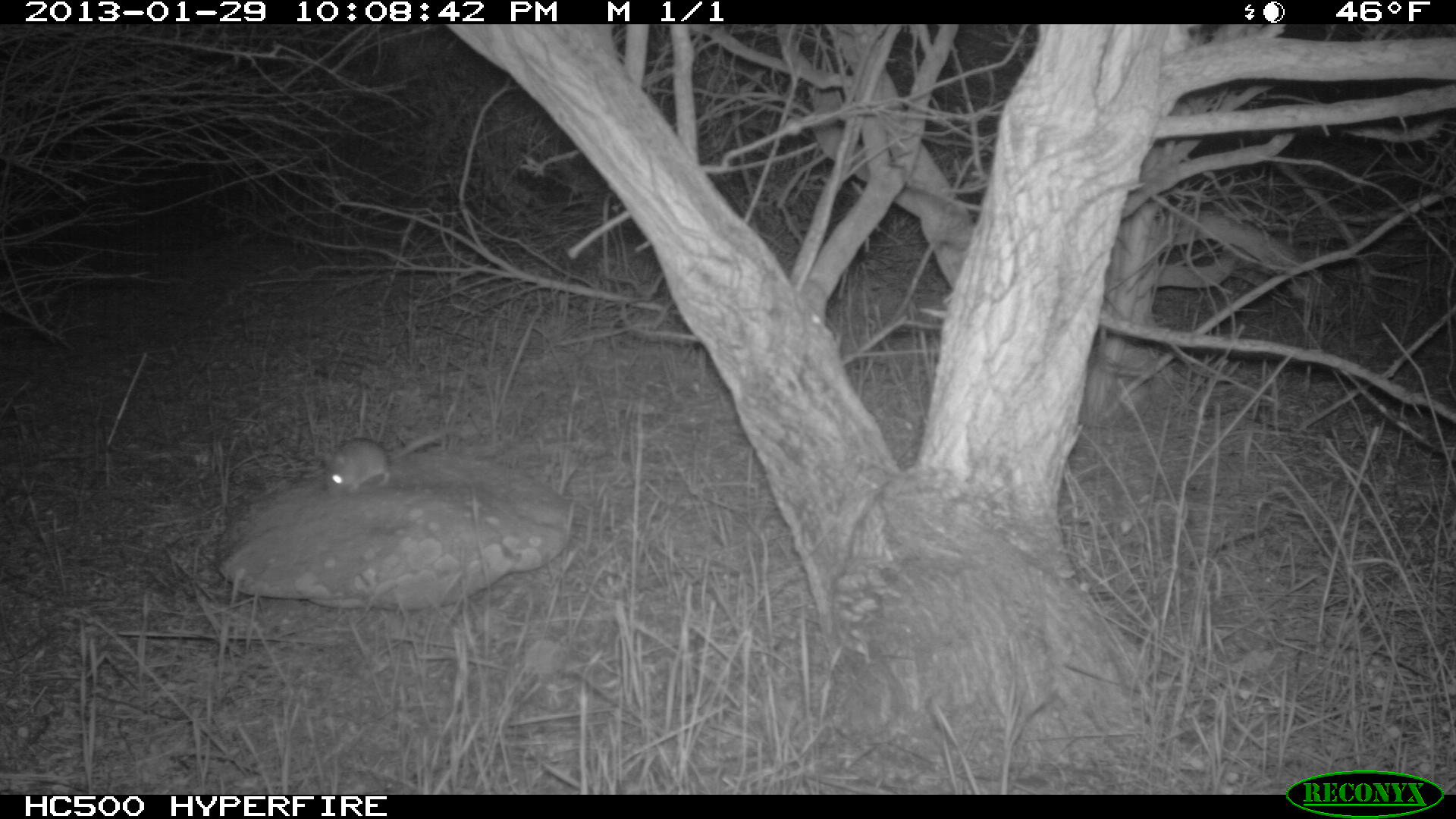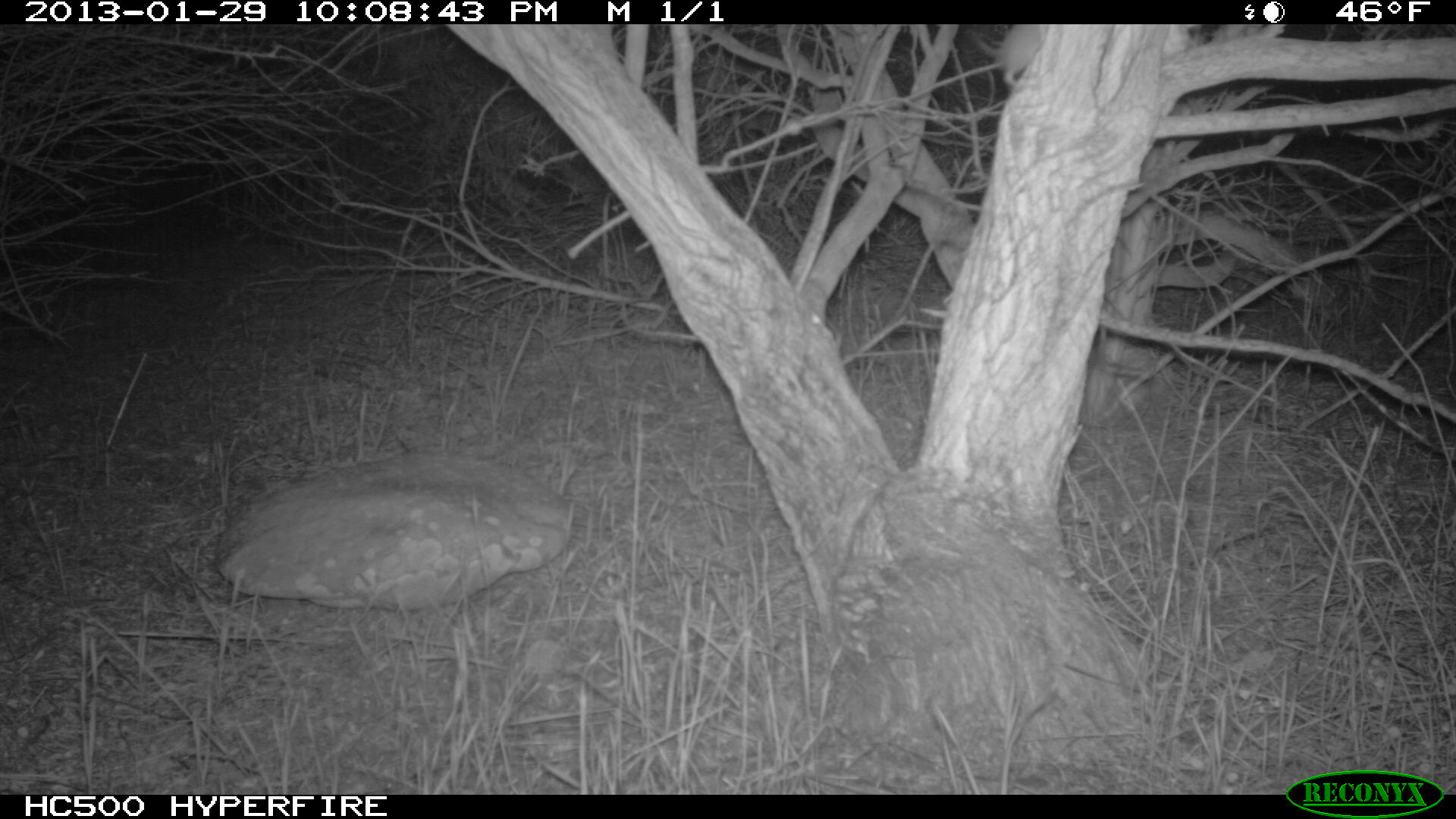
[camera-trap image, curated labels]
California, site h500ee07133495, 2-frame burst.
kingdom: Animalia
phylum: Chordata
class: Mammalia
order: Rodentia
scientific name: Rodentia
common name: rodent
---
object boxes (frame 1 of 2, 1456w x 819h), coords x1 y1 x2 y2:
rodent: 323 424 455 497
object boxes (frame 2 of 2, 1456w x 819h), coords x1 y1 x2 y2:
rodent: 990 25 1043 102